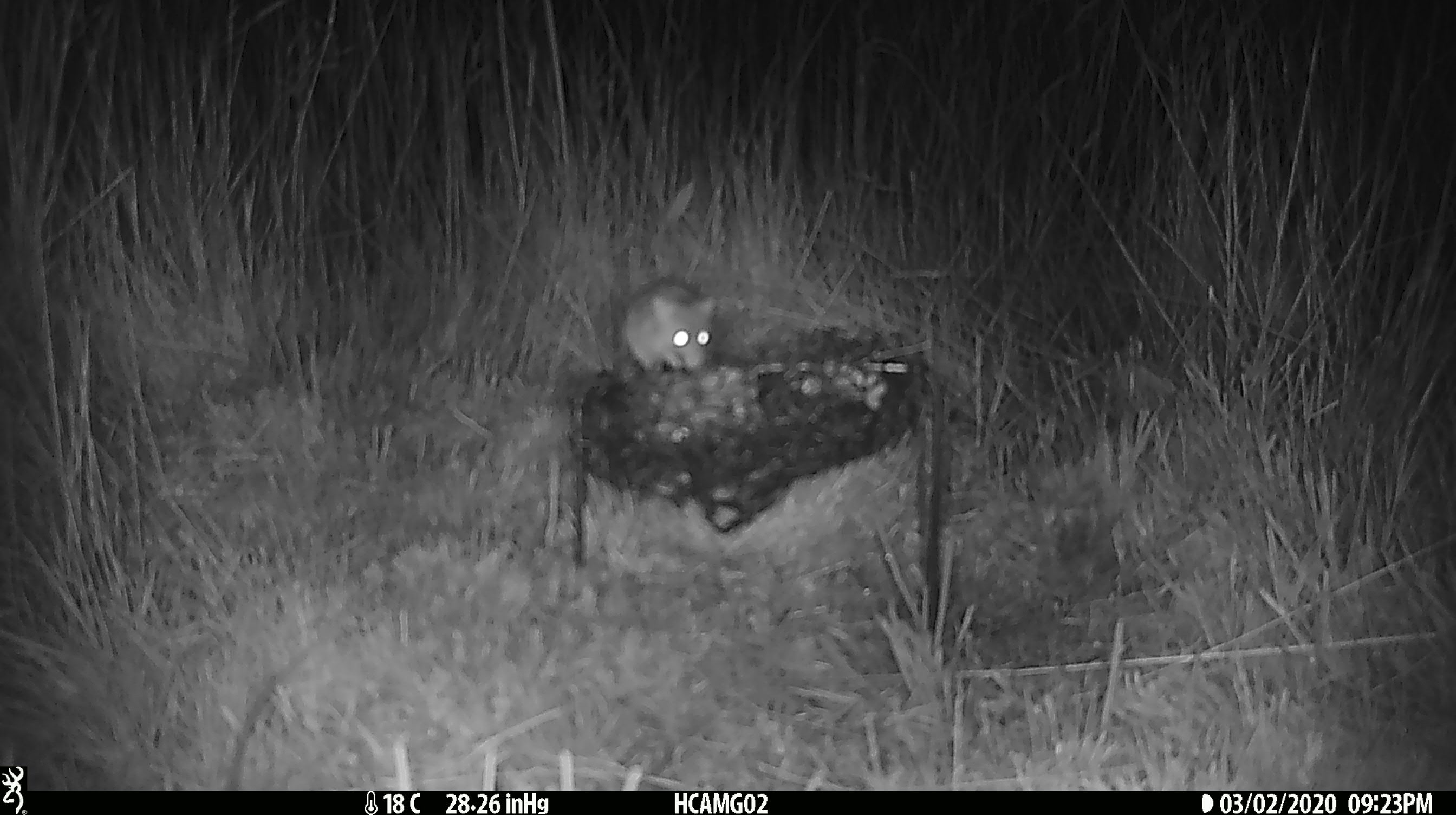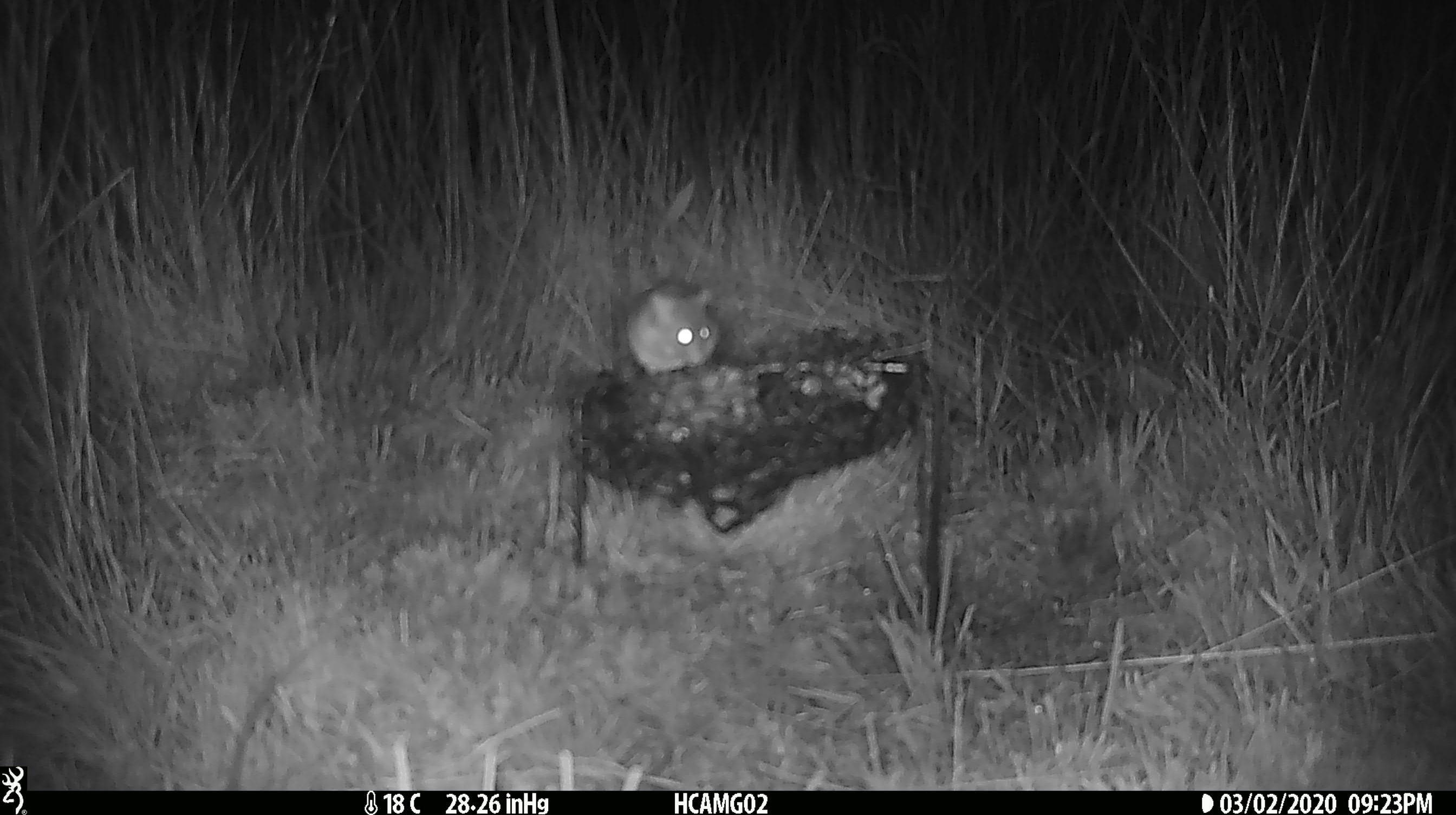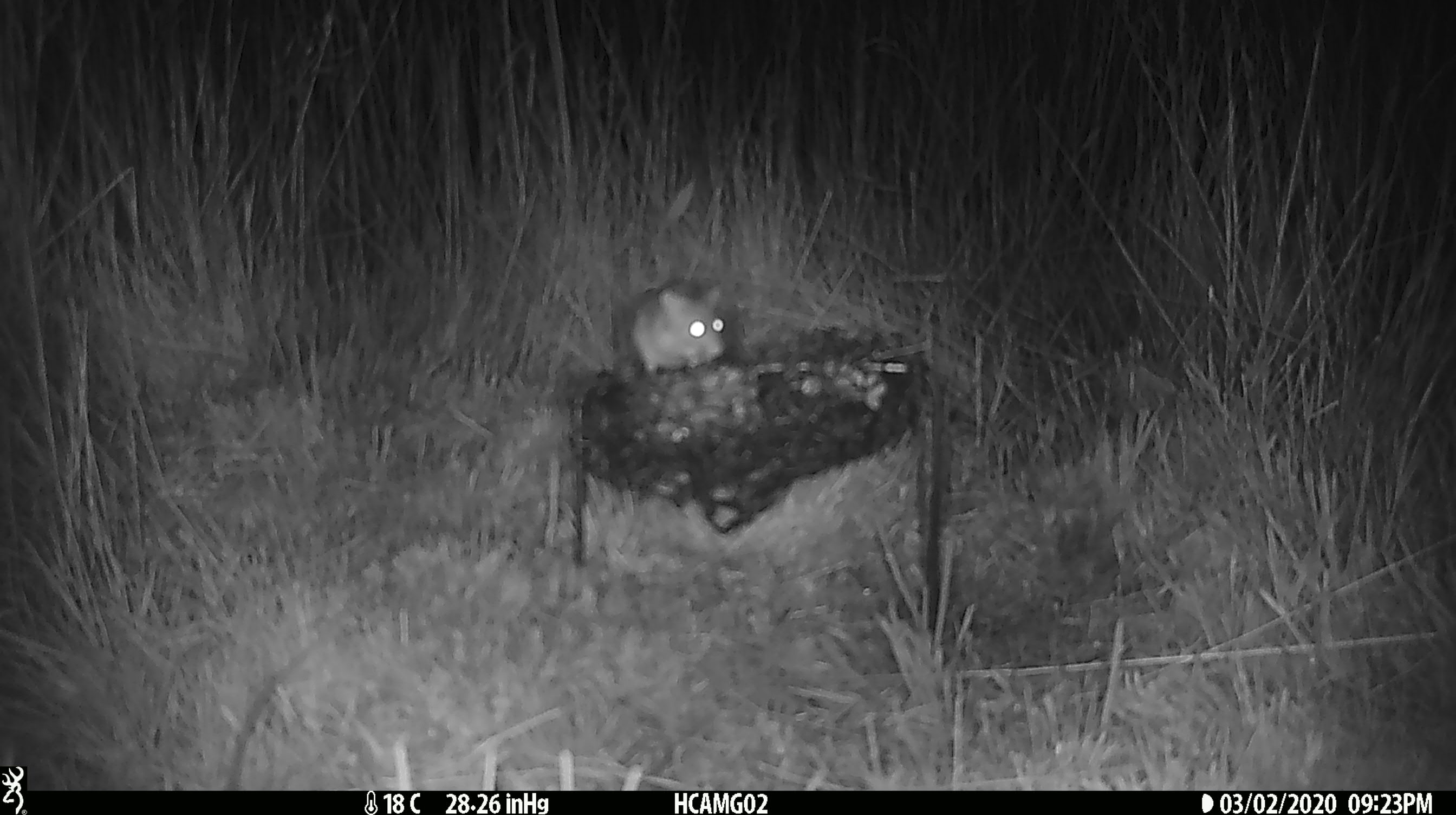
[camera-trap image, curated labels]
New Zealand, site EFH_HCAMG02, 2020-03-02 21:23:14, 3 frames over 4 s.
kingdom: Animalia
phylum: Chordata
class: Mammalia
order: Rodentia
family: Muridae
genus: Mus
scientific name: Mus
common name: mouse